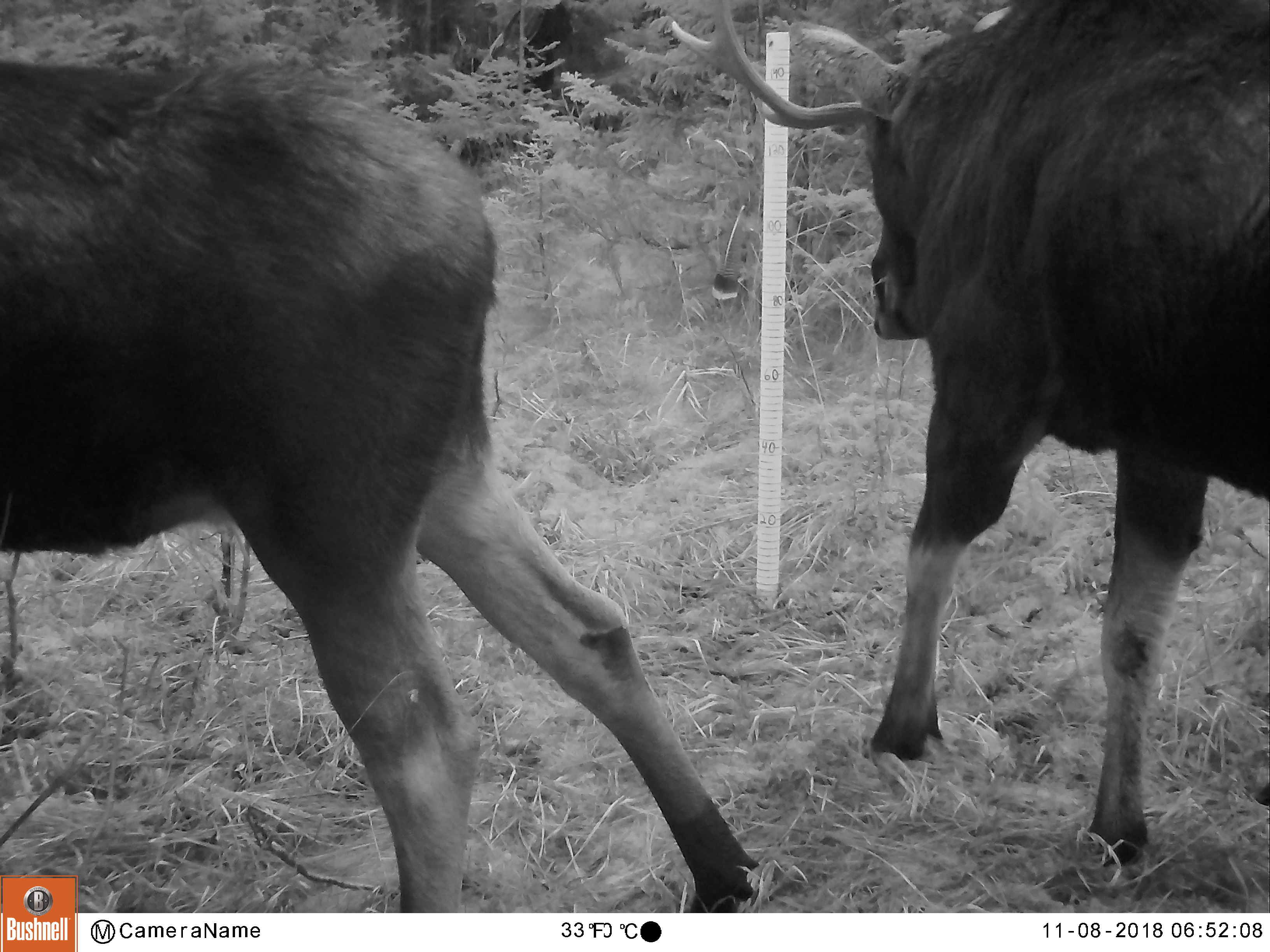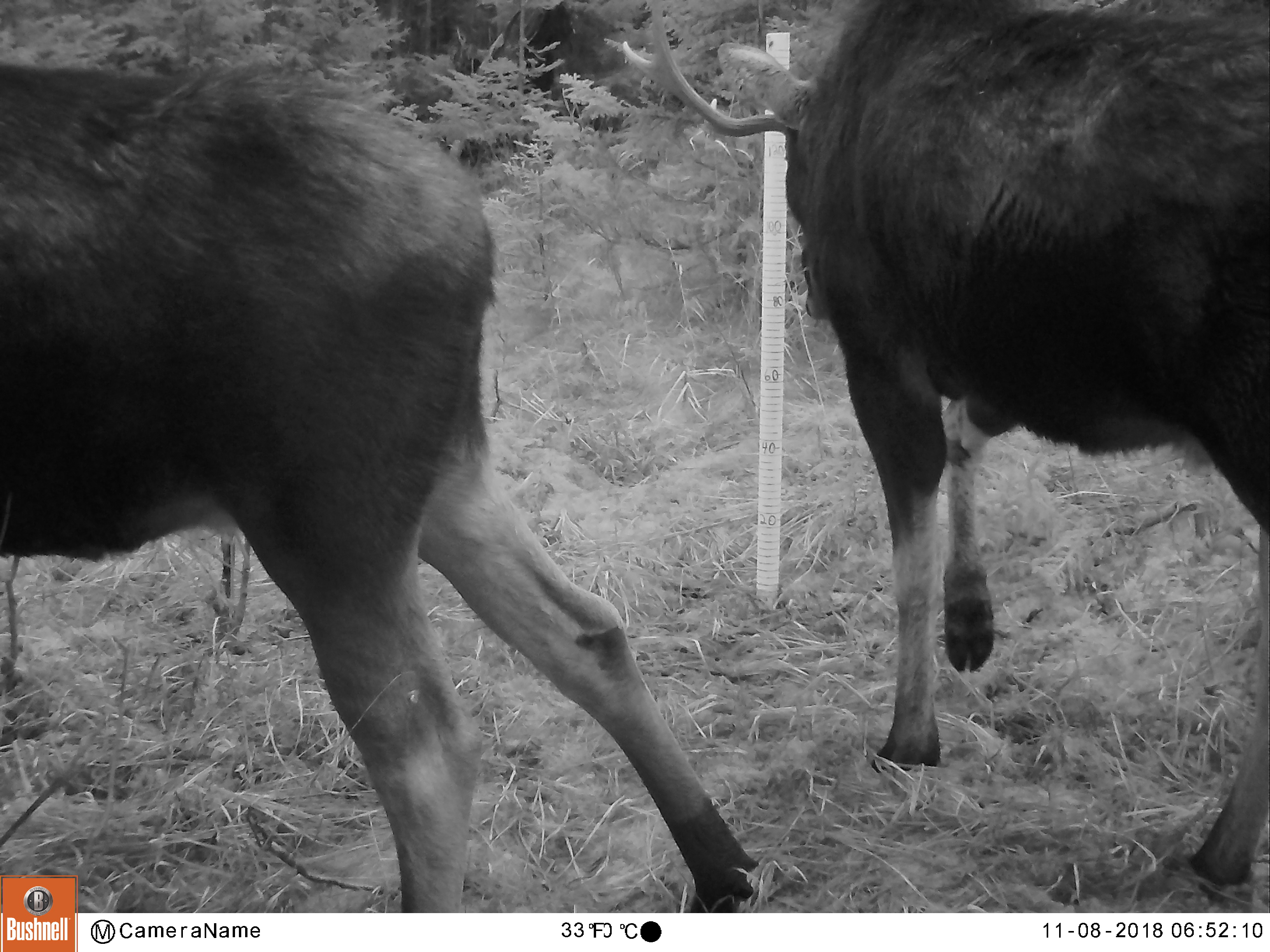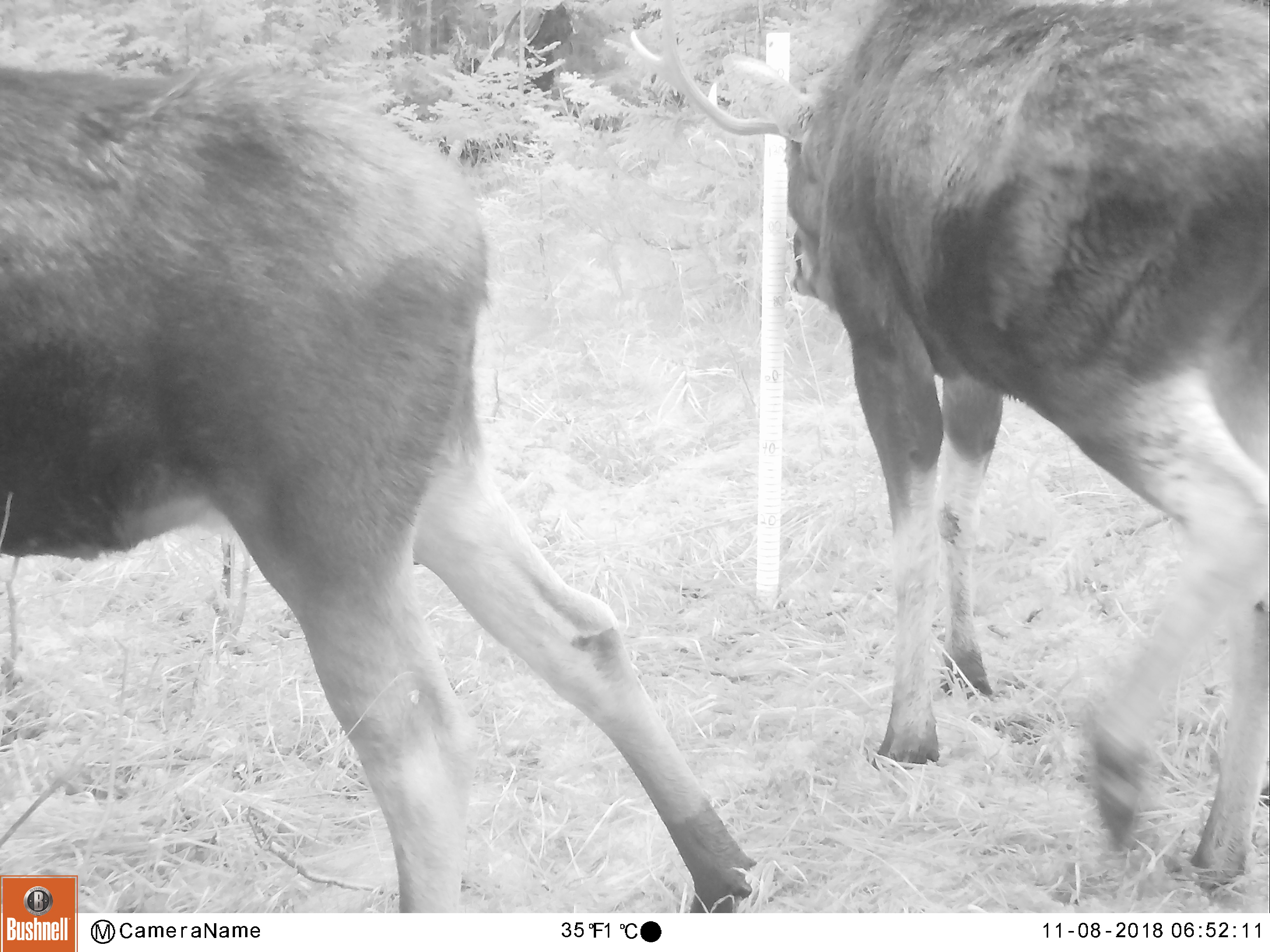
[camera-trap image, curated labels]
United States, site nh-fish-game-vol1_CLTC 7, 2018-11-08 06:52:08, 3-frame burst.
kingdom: Animalia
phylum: Chordata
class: Mammalia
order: Artiodactyla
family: Cervidae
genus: Alces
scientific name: Alces alces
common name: moose